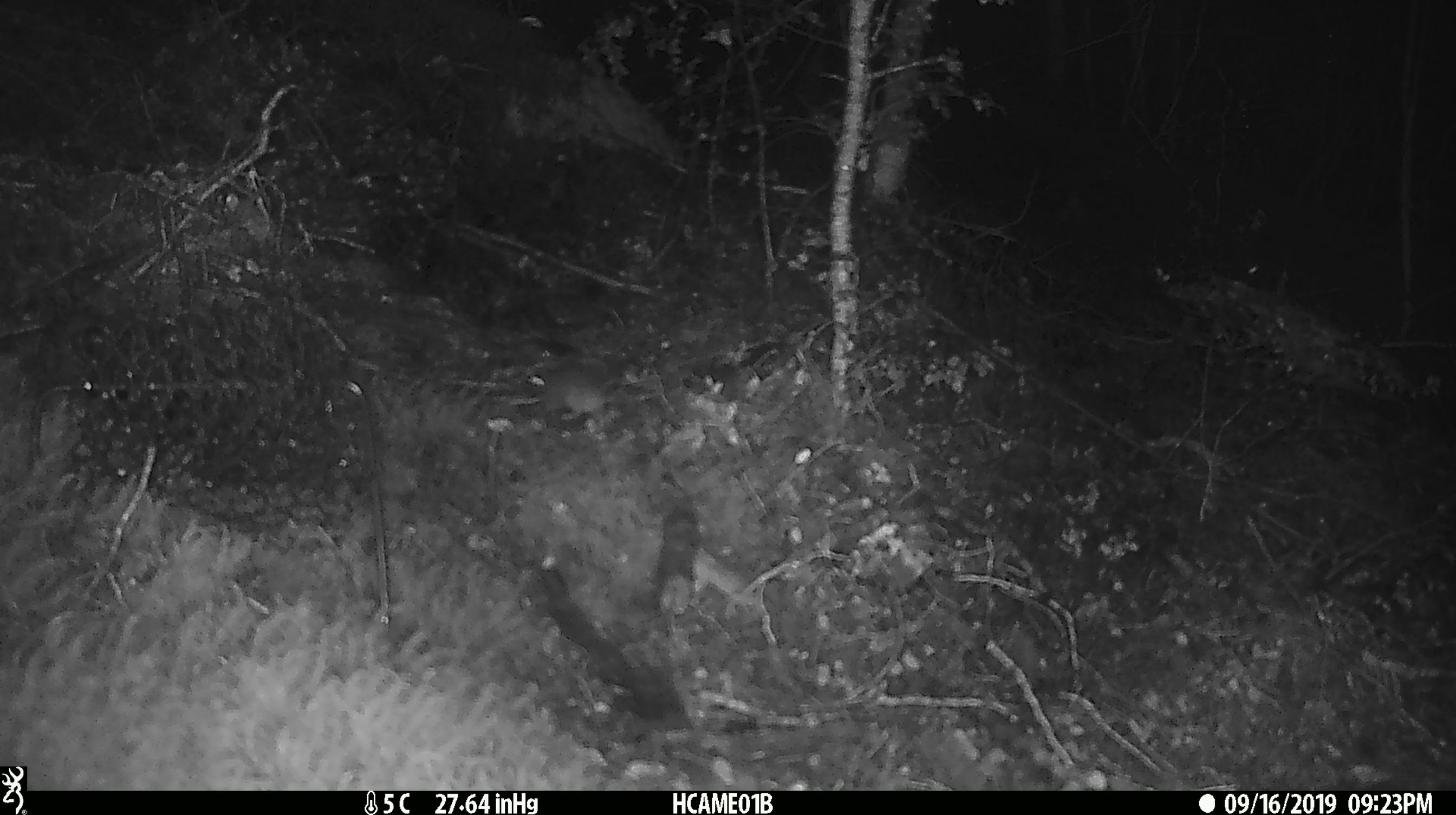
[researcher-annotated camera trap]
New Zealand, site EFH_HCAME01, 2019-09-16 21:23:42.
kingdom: Animalia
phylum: Chordata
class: Mammalia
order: Rodentia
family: Muridae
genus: Mus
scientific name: Mus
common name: mouse